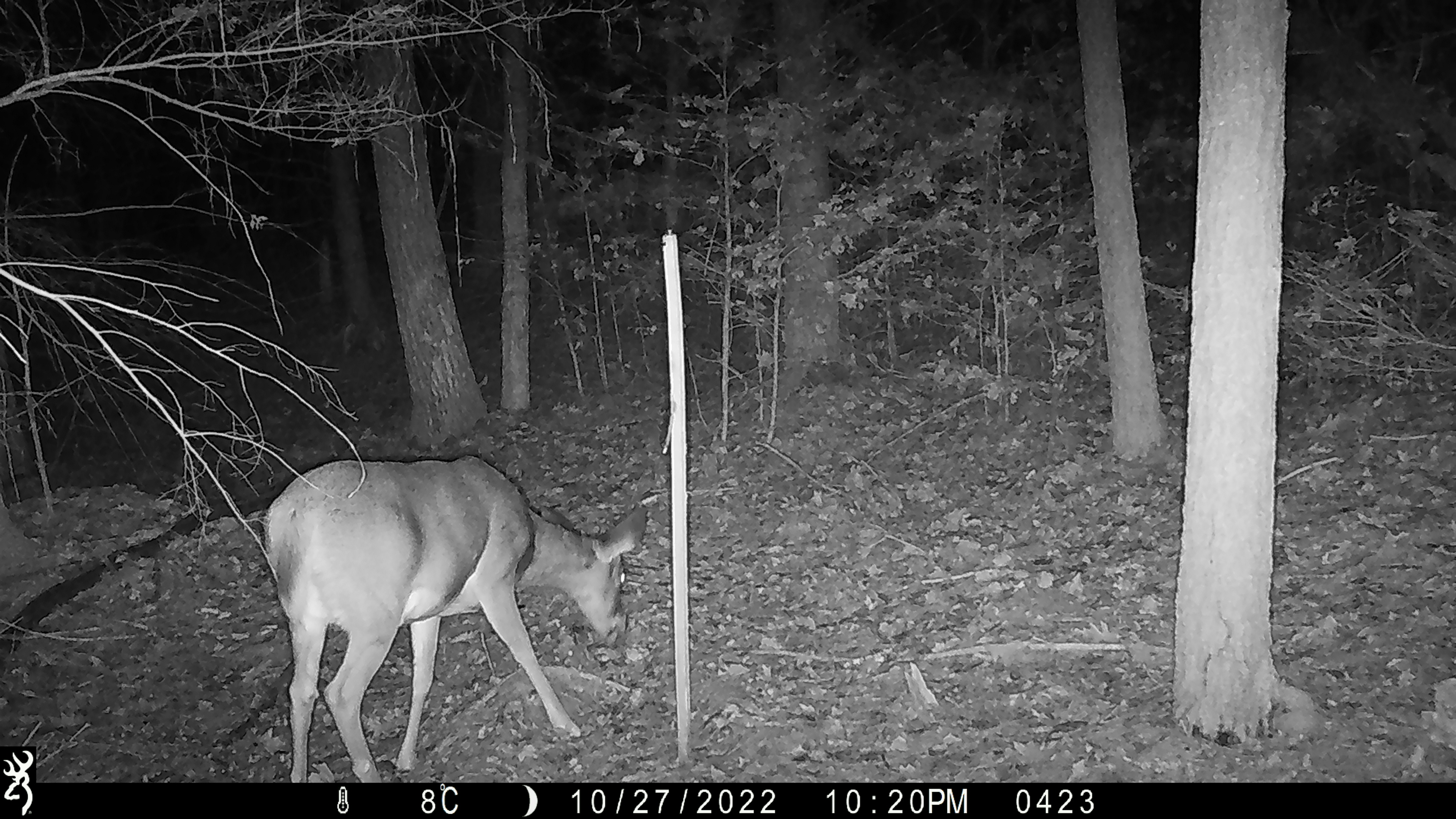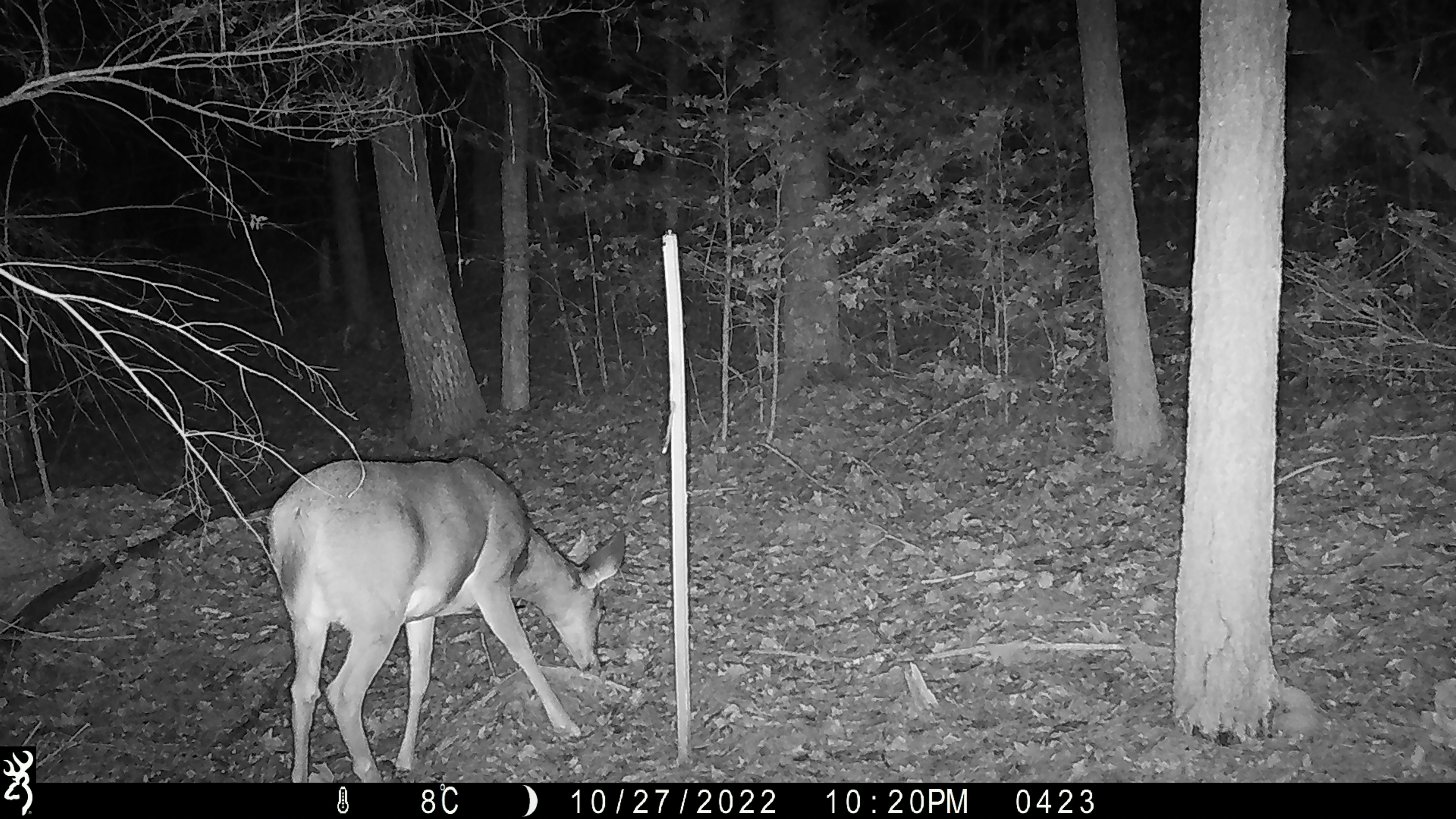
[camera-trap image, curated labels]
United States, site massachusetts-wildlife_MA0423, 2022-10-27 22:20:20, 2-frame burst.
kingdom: Animalia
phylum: Chordata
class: Mammalia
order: Artiodactyla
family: Cervidae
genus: Odocoileus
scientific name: Odocoileus virginianus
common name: white-tailed deer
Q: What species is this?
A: White-tailed deer (Odocoileus virginianus).